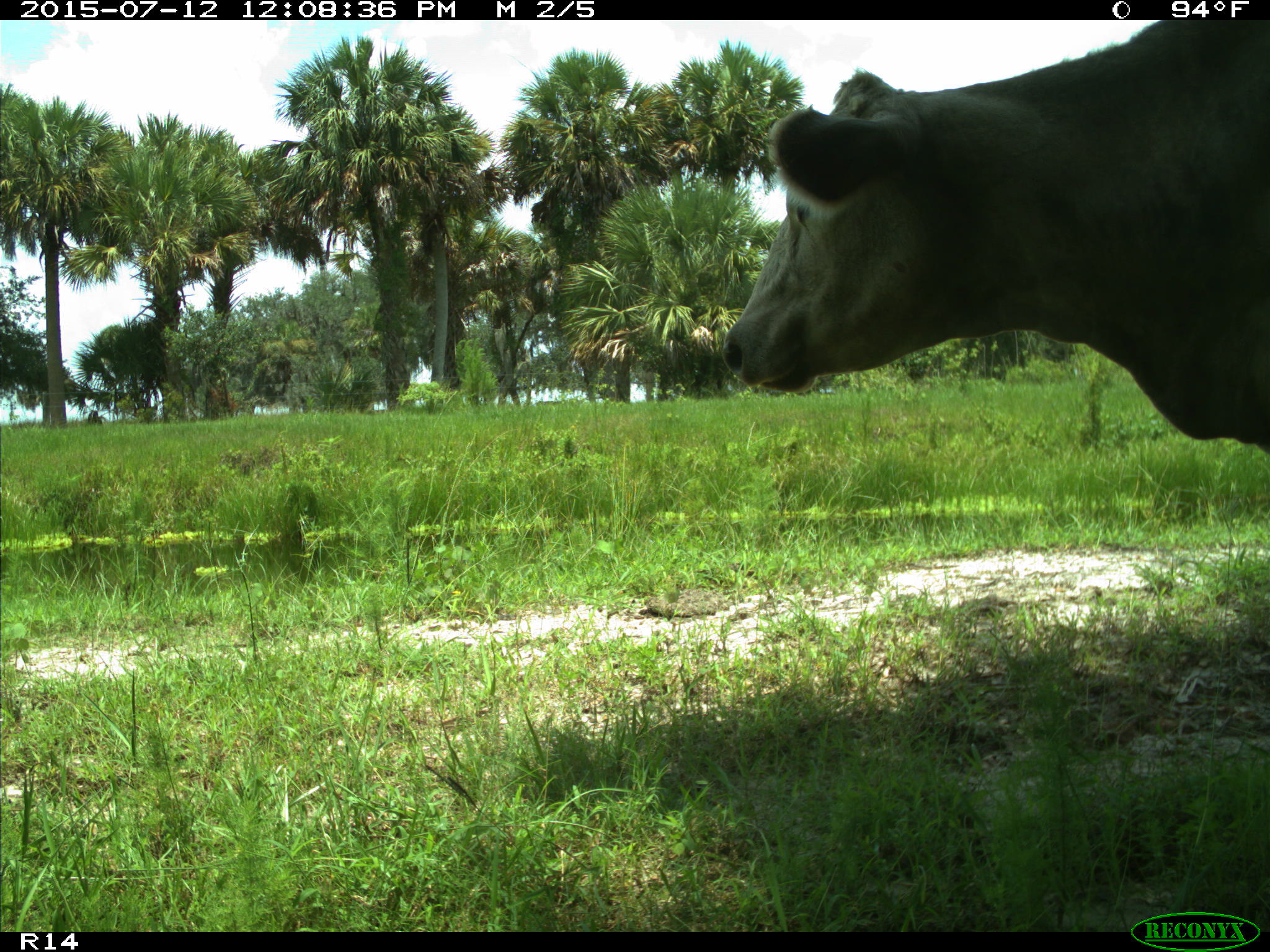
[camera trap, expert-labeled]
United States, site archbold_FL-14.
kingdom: Animalia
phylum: Chordata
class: Mammalia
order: Artiodactyla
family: Bovidae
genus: Bos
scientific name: Bos taurus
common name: domestic cow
Bos taurus (domestic cow).